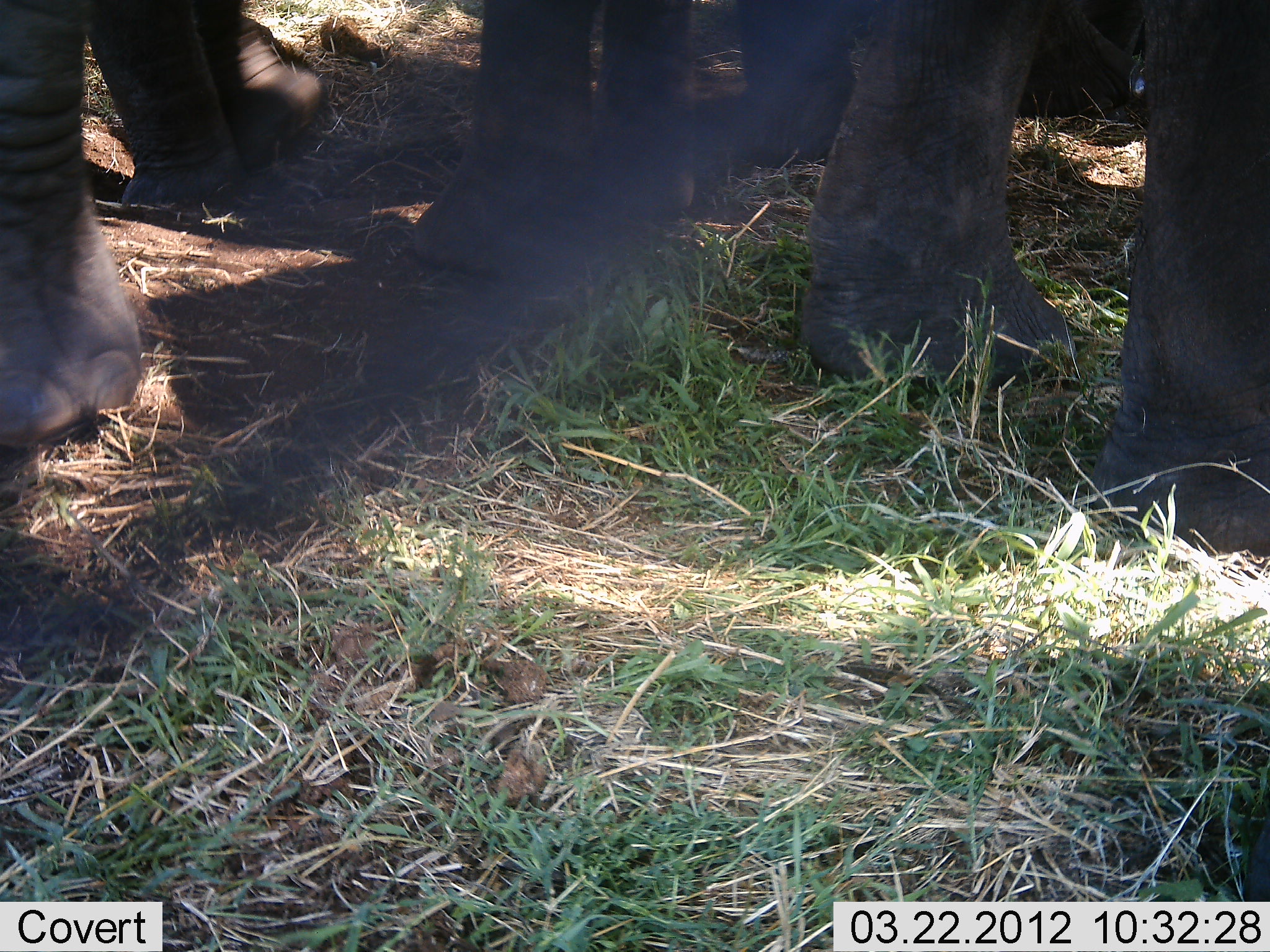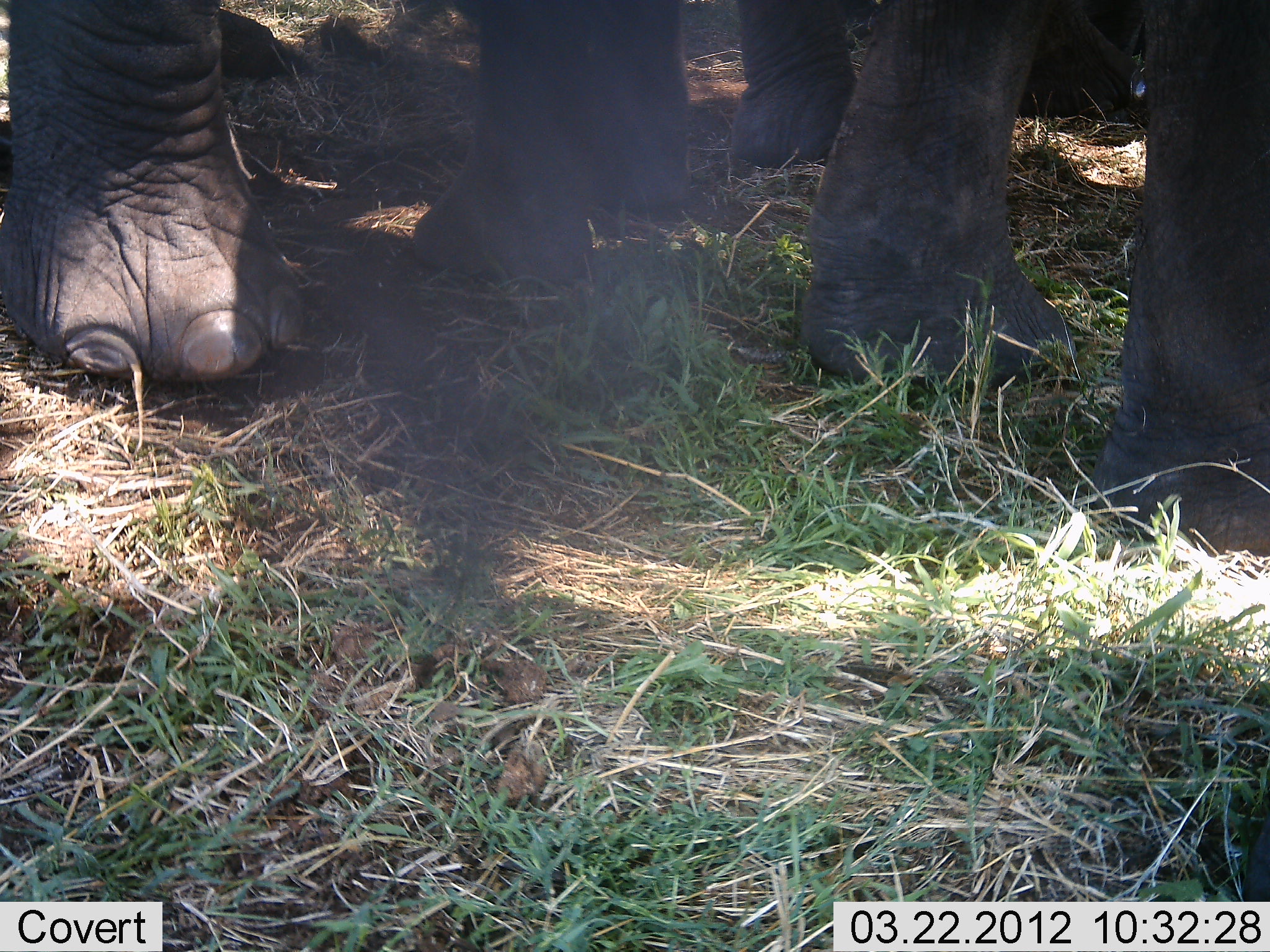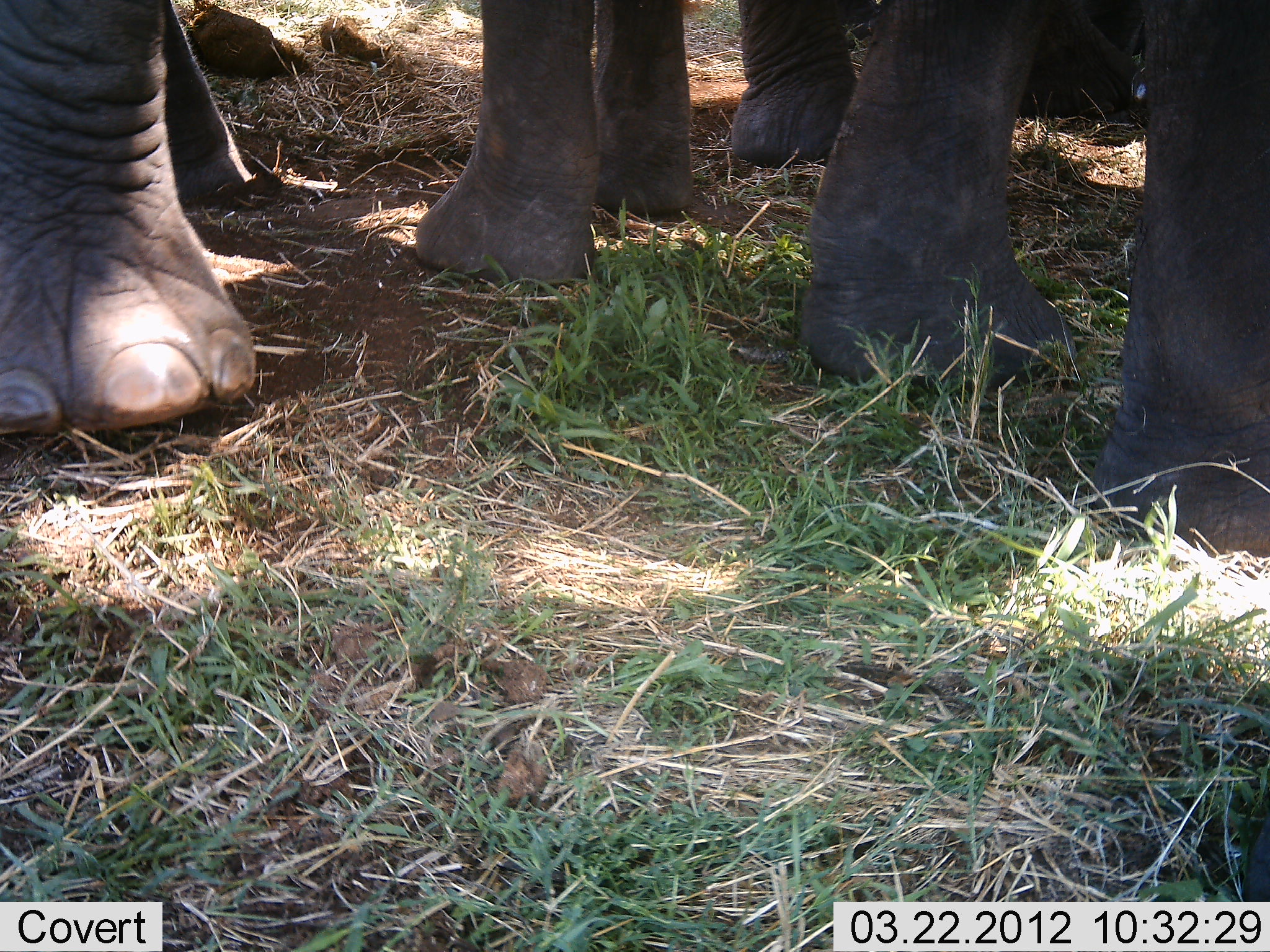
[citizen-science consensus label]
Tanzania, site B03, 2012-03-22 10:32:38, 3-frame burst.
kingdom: Animalia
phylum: Chordata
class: Mammalia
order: Proboscidea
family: Elephantidae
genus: Loxodonta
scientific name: Loxodonta africana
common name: african bush elephant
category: elephant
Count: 3.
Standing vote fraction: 93%.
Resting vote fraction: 0%.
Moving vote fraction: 7%.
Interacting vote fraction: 0%.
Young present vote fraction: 20%.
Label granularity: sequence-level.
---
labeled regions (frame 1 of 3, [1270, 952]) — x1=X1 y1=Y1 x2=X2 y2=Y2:
animal: x1=796 y1=0 x2=1269 y2=558; x1=0 y1=0 x2=335 y2=458; x1=408 y1=2 x2=868 y2=283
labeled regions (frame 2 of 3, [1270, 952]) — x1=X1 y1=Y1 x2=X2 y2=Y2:
animal: x1=723 y1=0 x2=1269 y2=563; x1=0 y1=0 x2=698 y2=391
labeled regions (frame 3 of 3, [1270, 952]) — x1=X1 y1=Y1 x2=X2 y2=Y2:
animal: x1=0 y1=0 x2=701 y2=444; x1=722 y1=0 x2=1268 y2=563